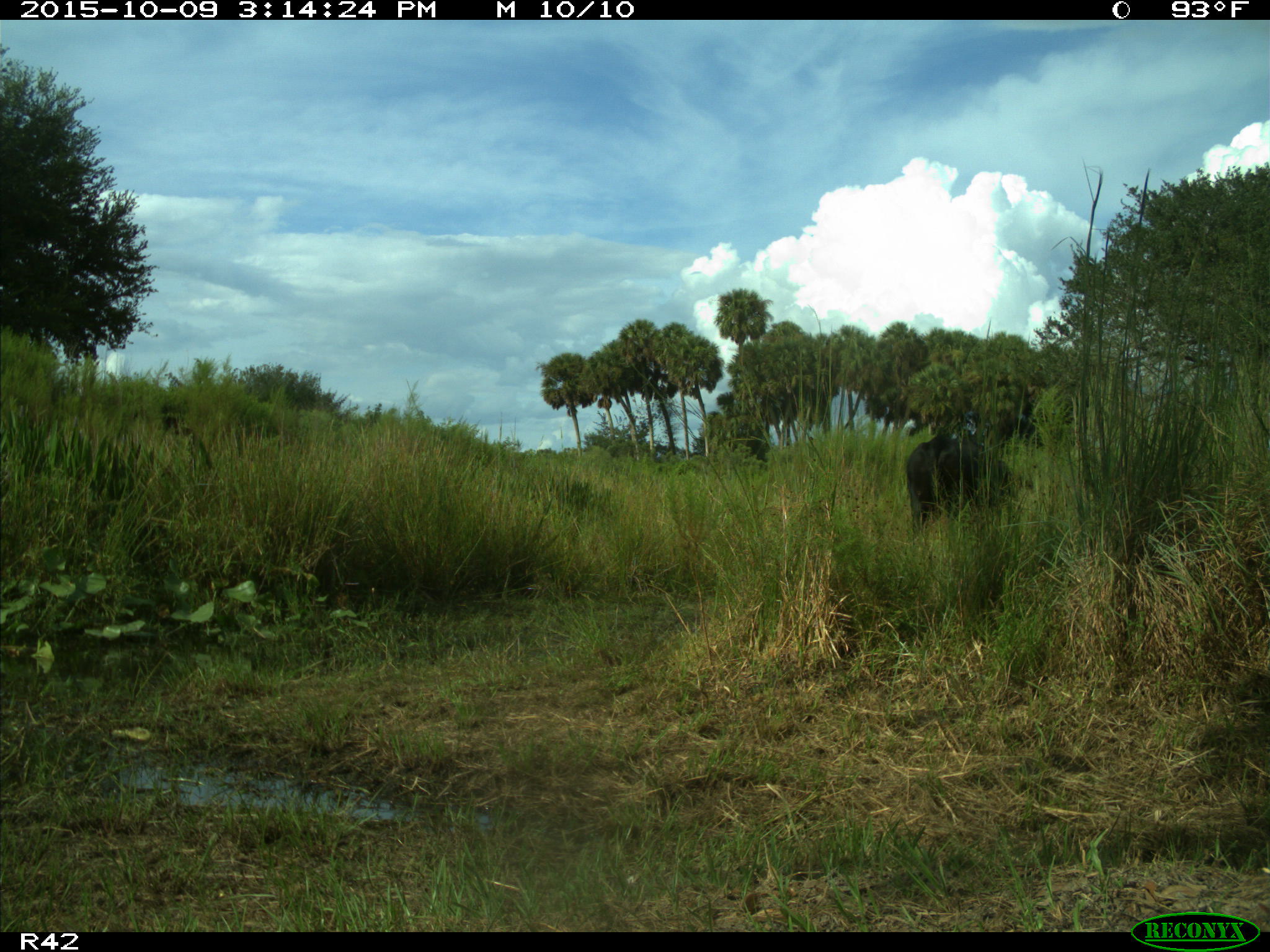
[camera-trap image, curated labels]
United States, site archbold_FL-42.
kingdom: Animalia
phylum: Chordata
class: Mammalia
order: Artiodactyla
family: Bovidae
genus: Bos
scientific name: Bos taurus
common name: domestic cow